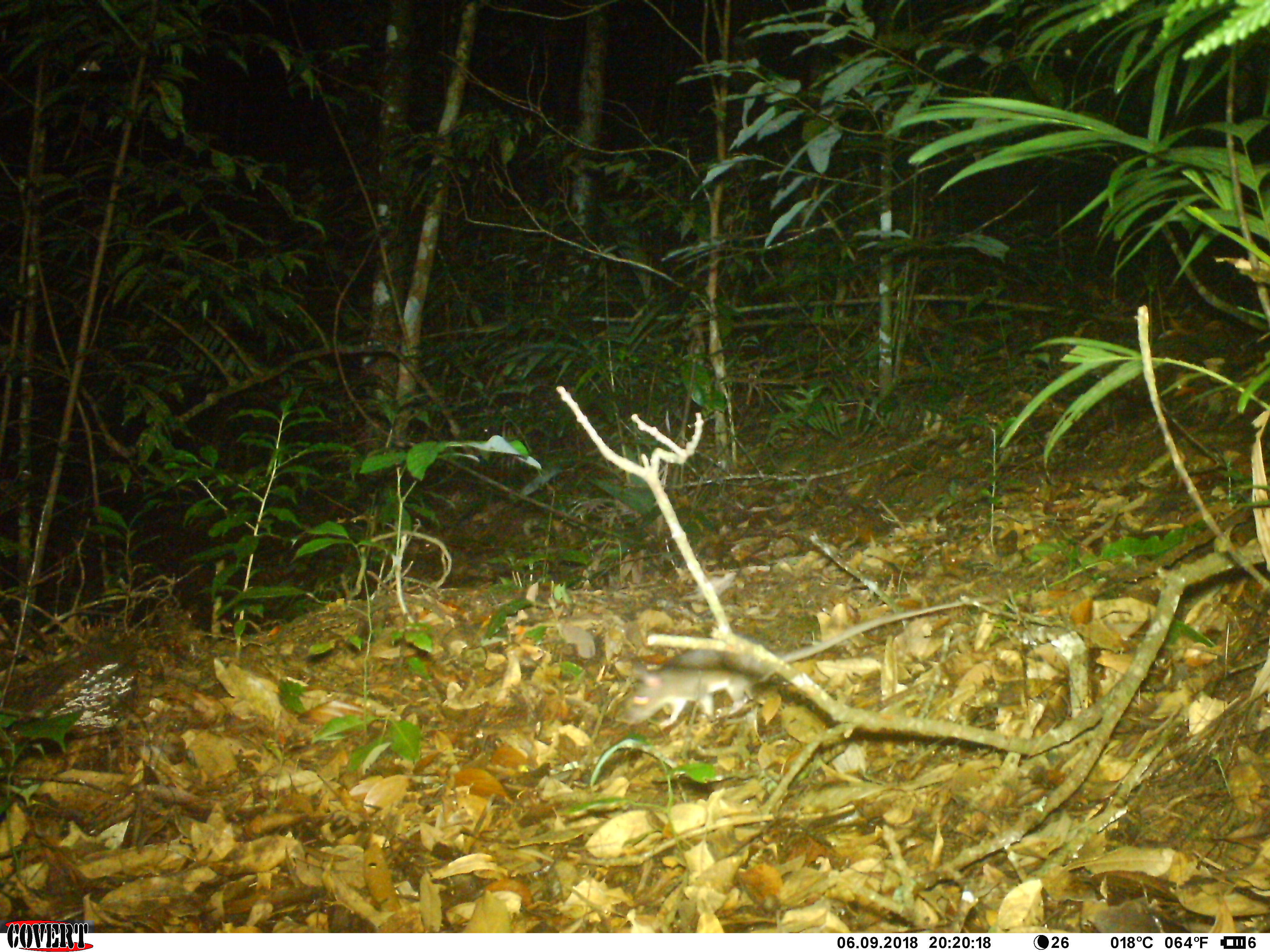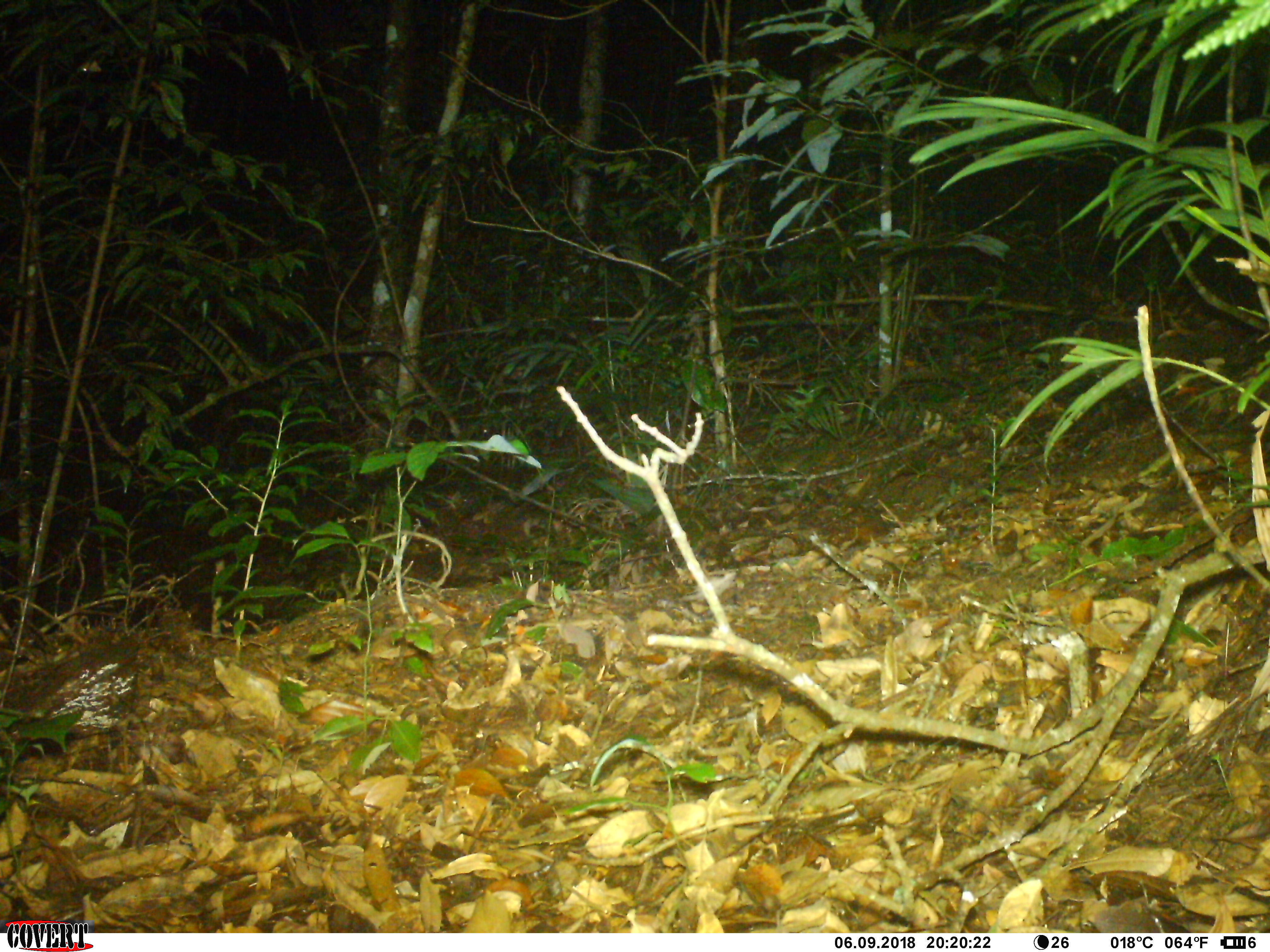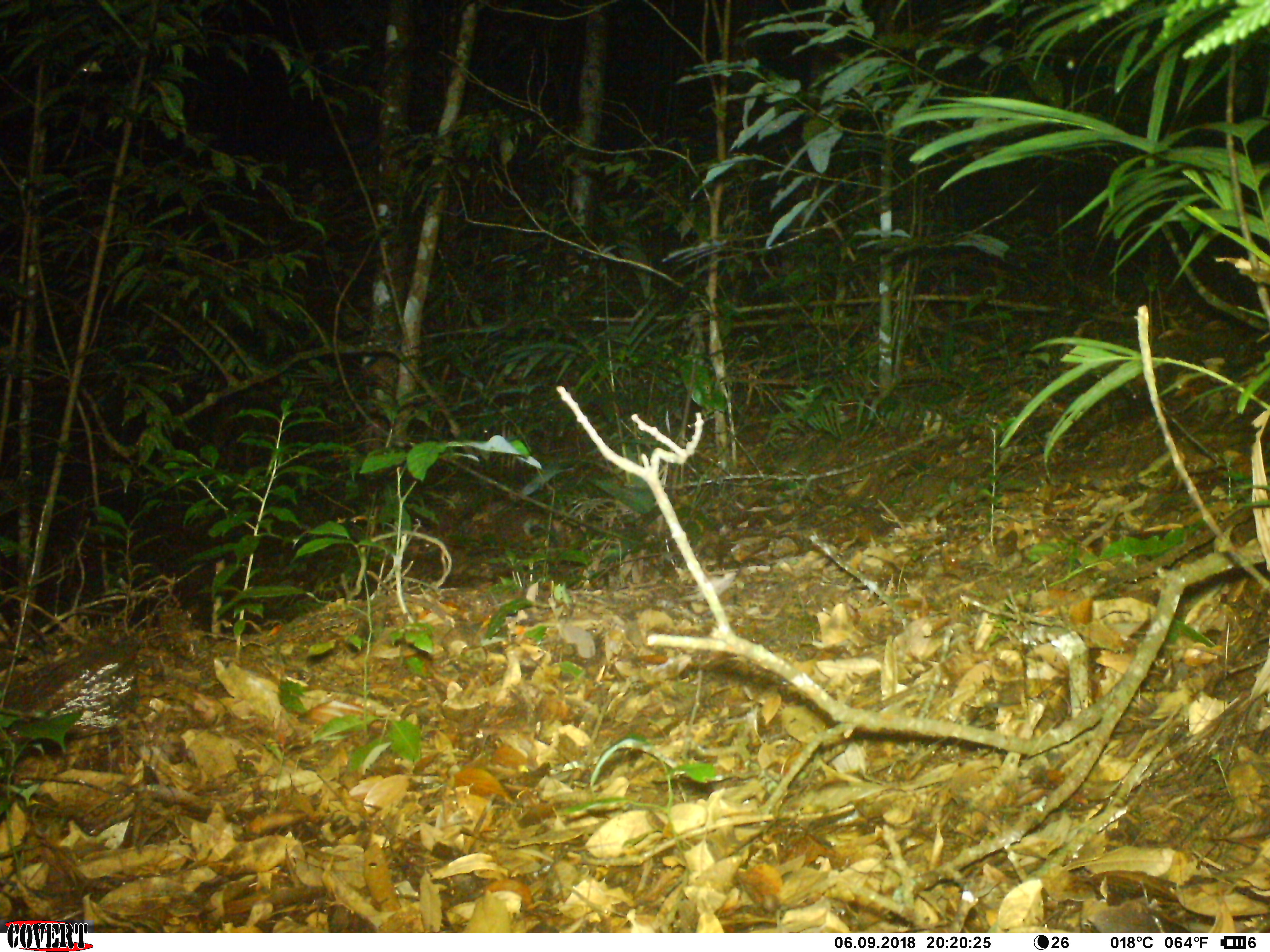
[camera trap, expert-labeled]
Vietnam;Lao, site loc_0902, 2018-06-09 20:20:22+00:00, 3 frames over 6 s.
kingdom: Animalia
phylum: Chordata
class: Mammalia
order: Rodentia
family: Muridae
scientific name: Muridae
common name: old-world mice and rats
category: unidentified murid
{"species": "unidentified murid (old-world mice and rats) (Muridae)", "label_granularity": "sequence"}